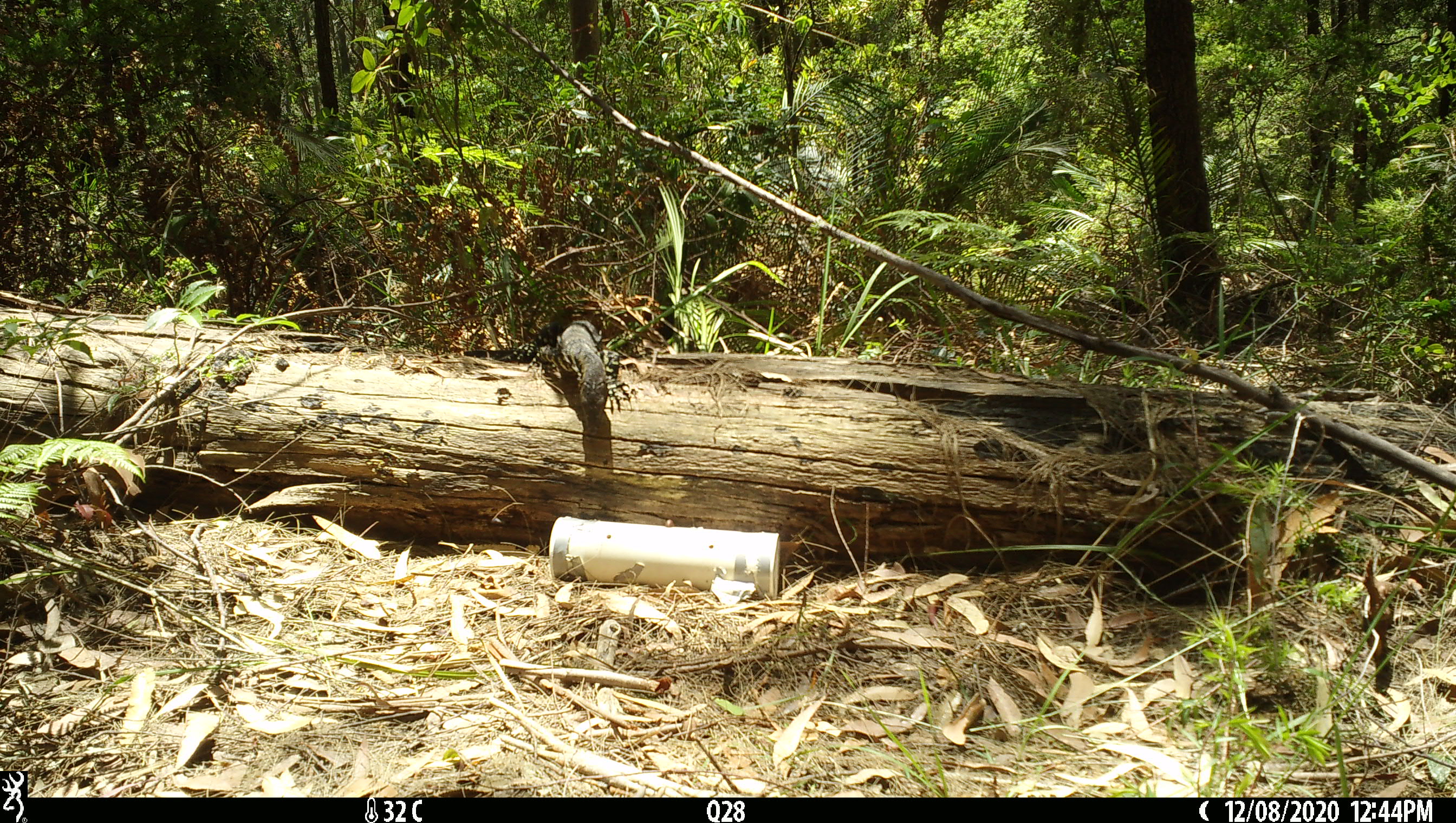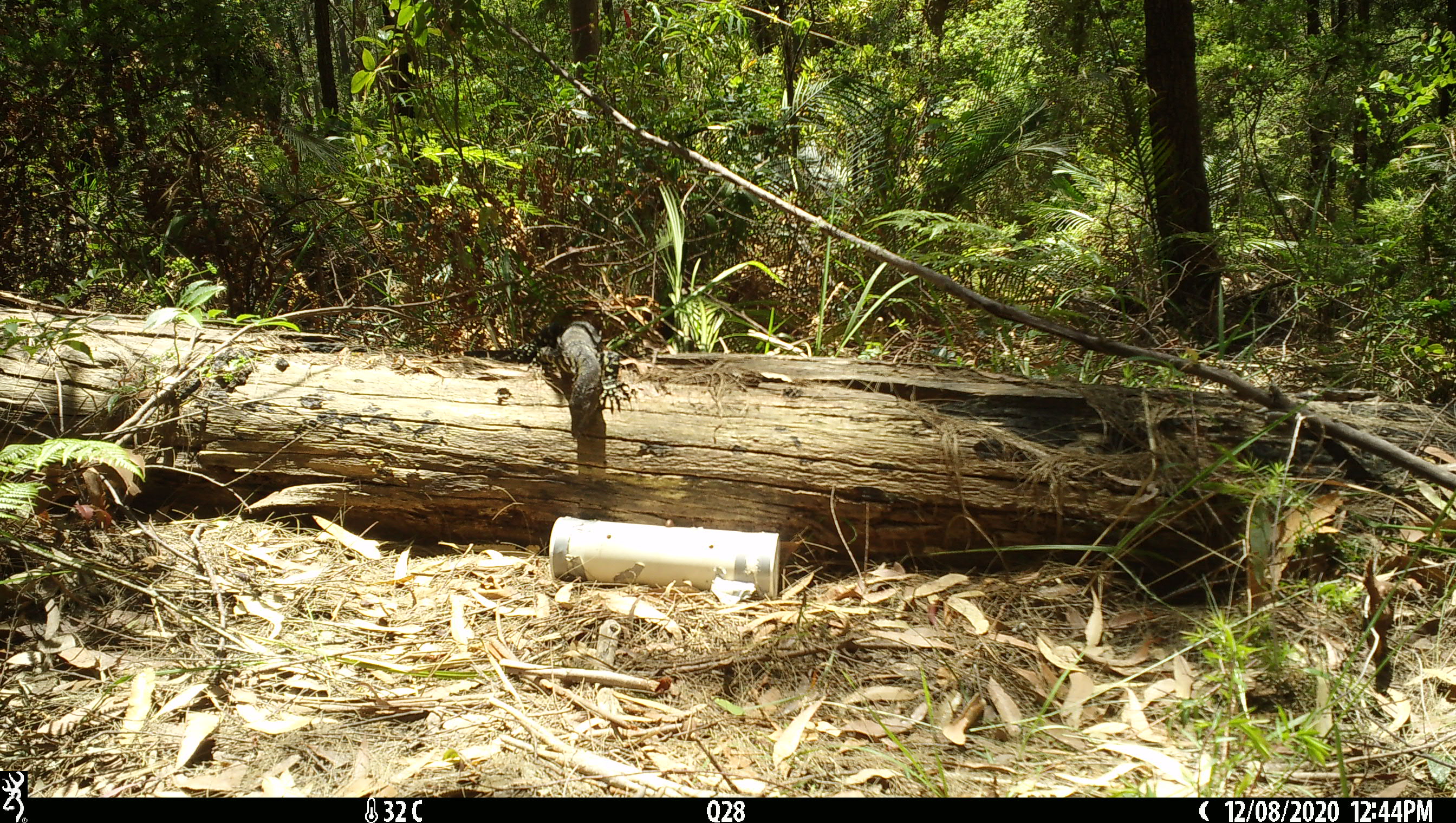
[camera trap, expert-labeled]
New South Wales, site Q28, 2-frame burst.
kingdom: Animalia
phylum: Chordata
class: Reptilia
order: Squamata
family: Varanidae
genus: Varanus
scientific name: Varanus varius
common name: lace monitor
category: goanna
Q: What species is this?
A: Goanna (lace monitor) (Varanus varius).